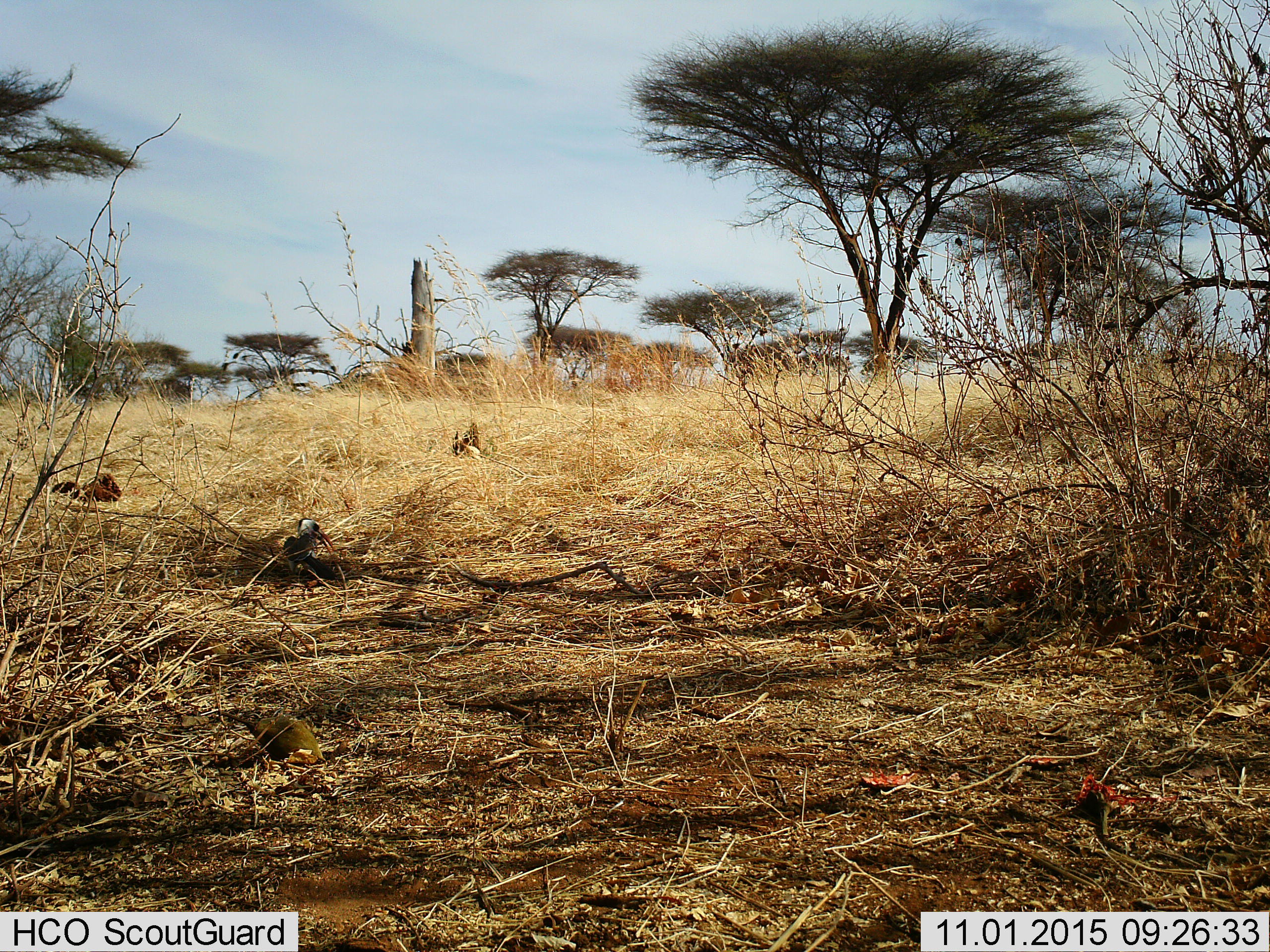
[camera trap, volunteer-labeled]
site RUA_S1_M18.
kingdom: Animalia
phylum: Chordata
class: Aves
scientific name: Aves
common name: bird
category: birdother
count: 1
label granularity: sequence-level